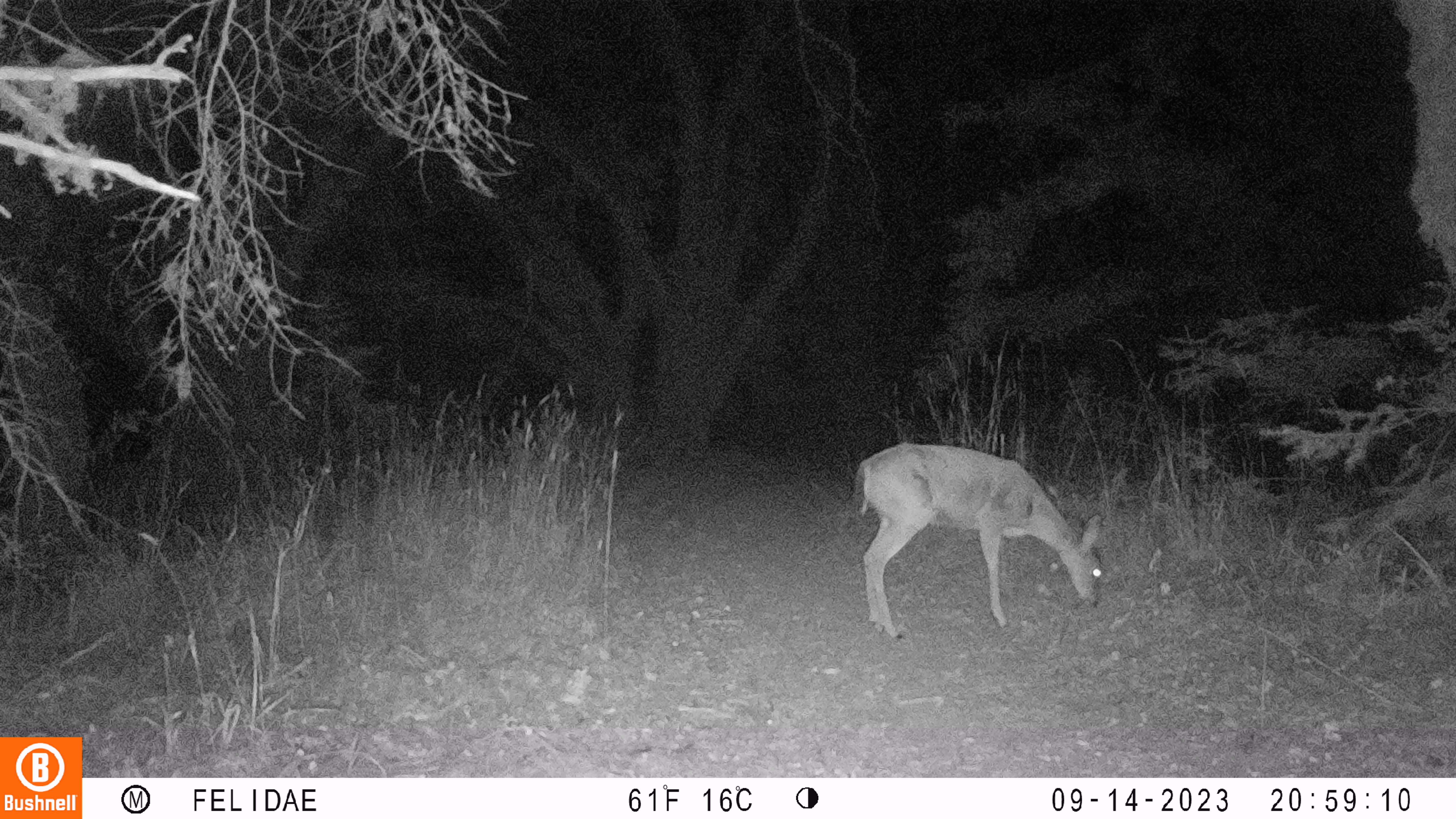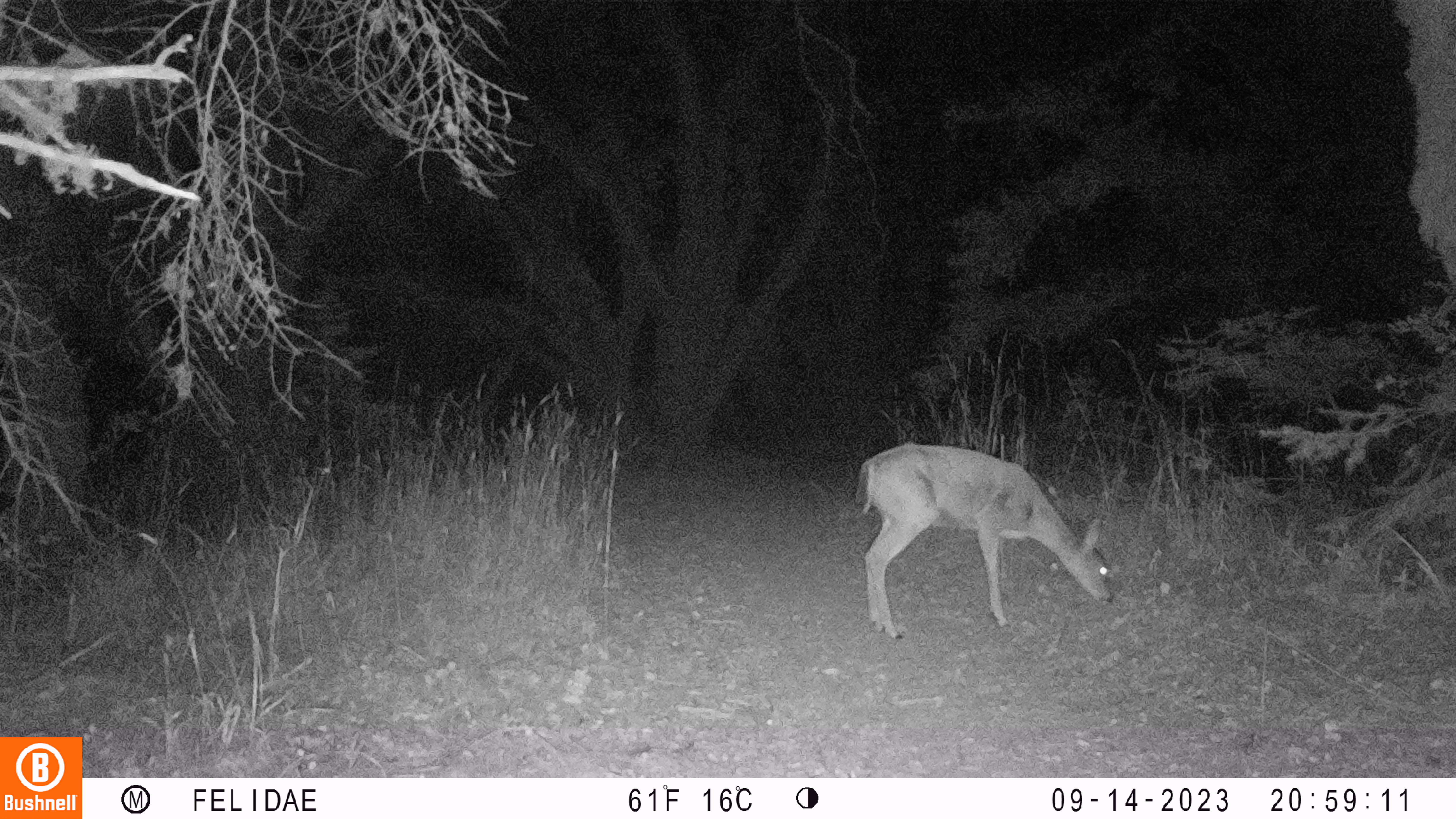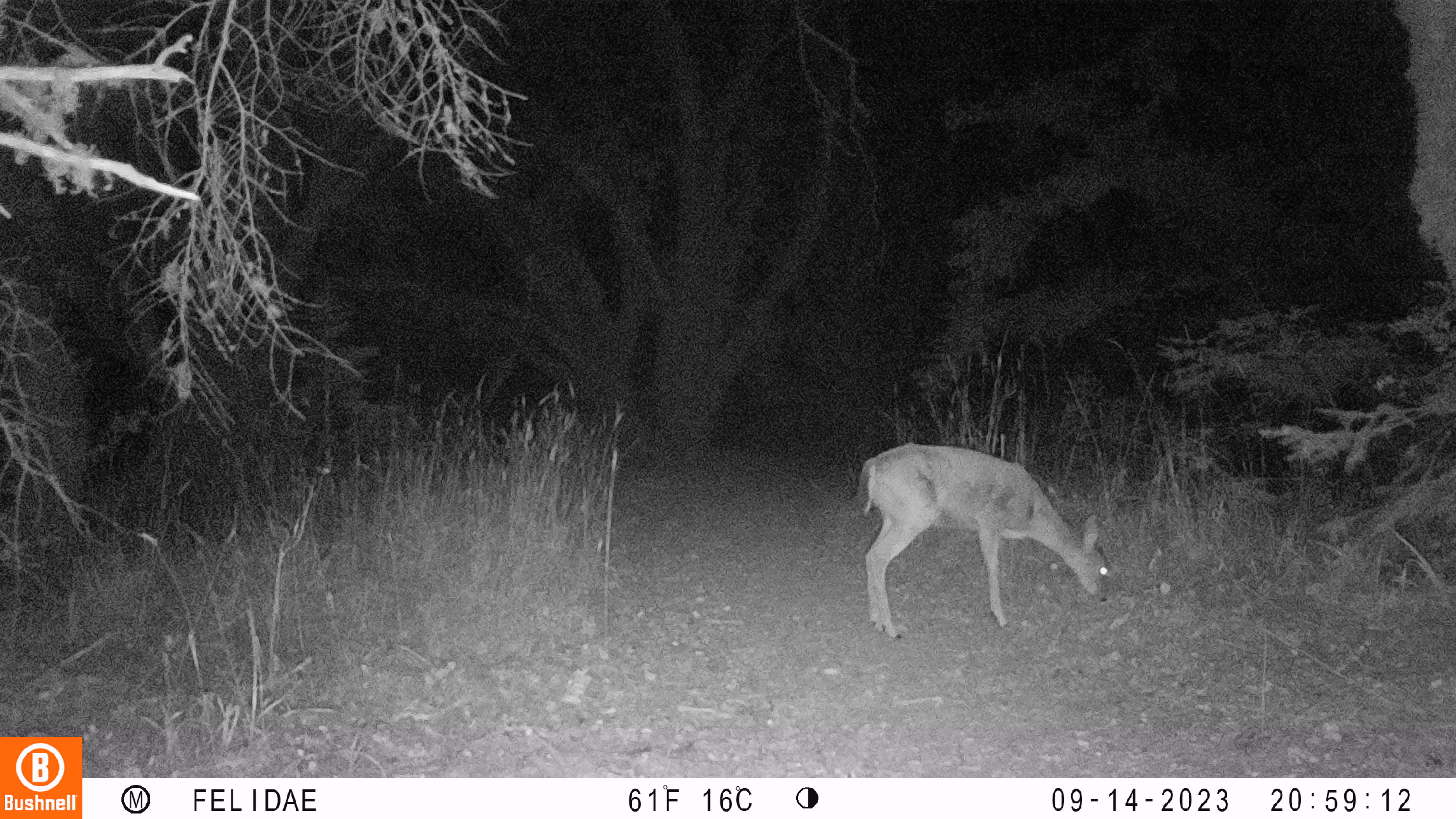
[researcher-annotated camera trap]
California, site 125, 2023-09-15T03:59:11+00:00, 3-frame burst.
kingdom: Animalia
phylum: Chordata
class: Mammalia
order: Artiodactyla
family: Cervidae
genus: Odocoileus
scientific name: Odocoileus hemionus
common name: mule deer